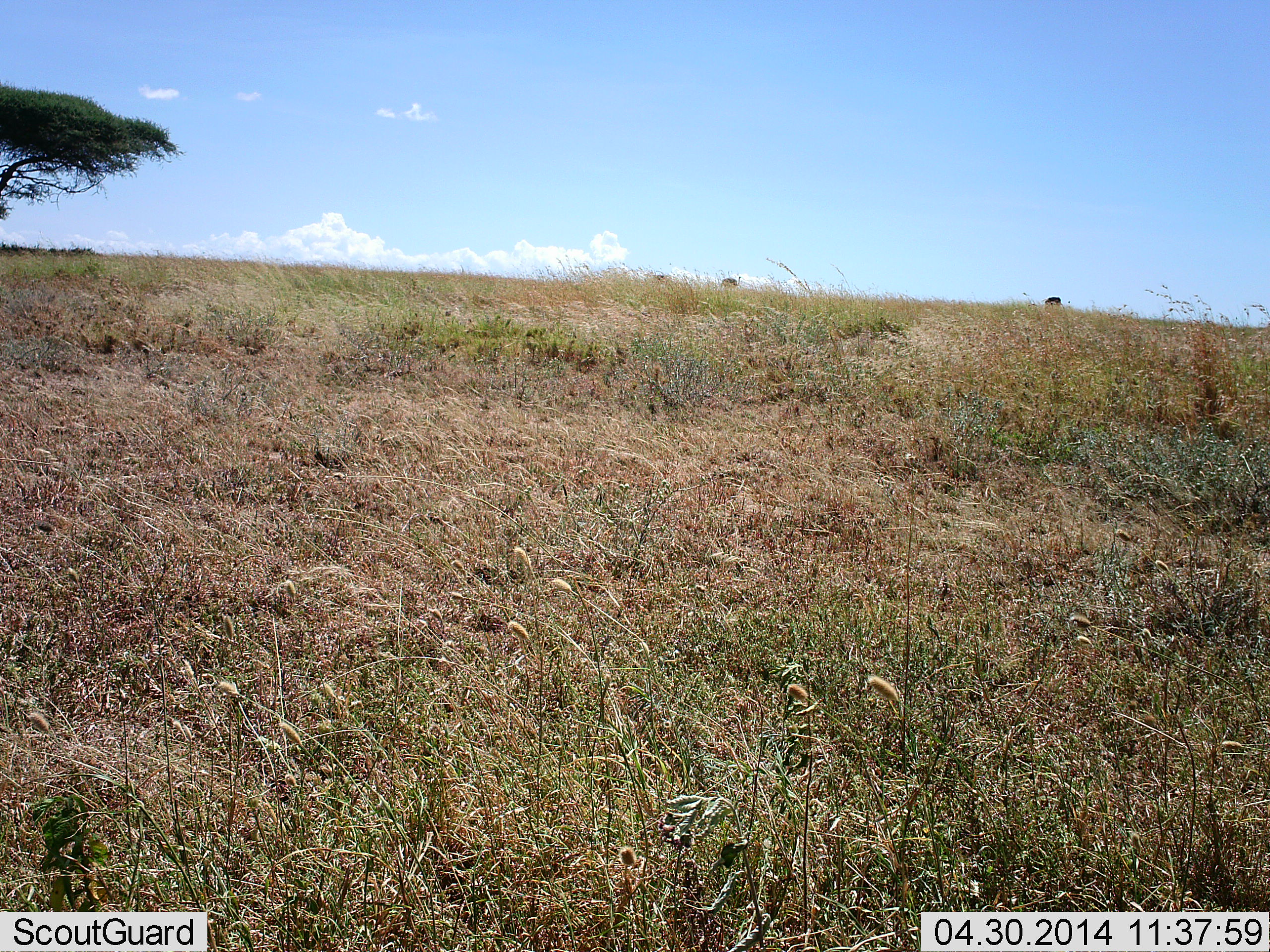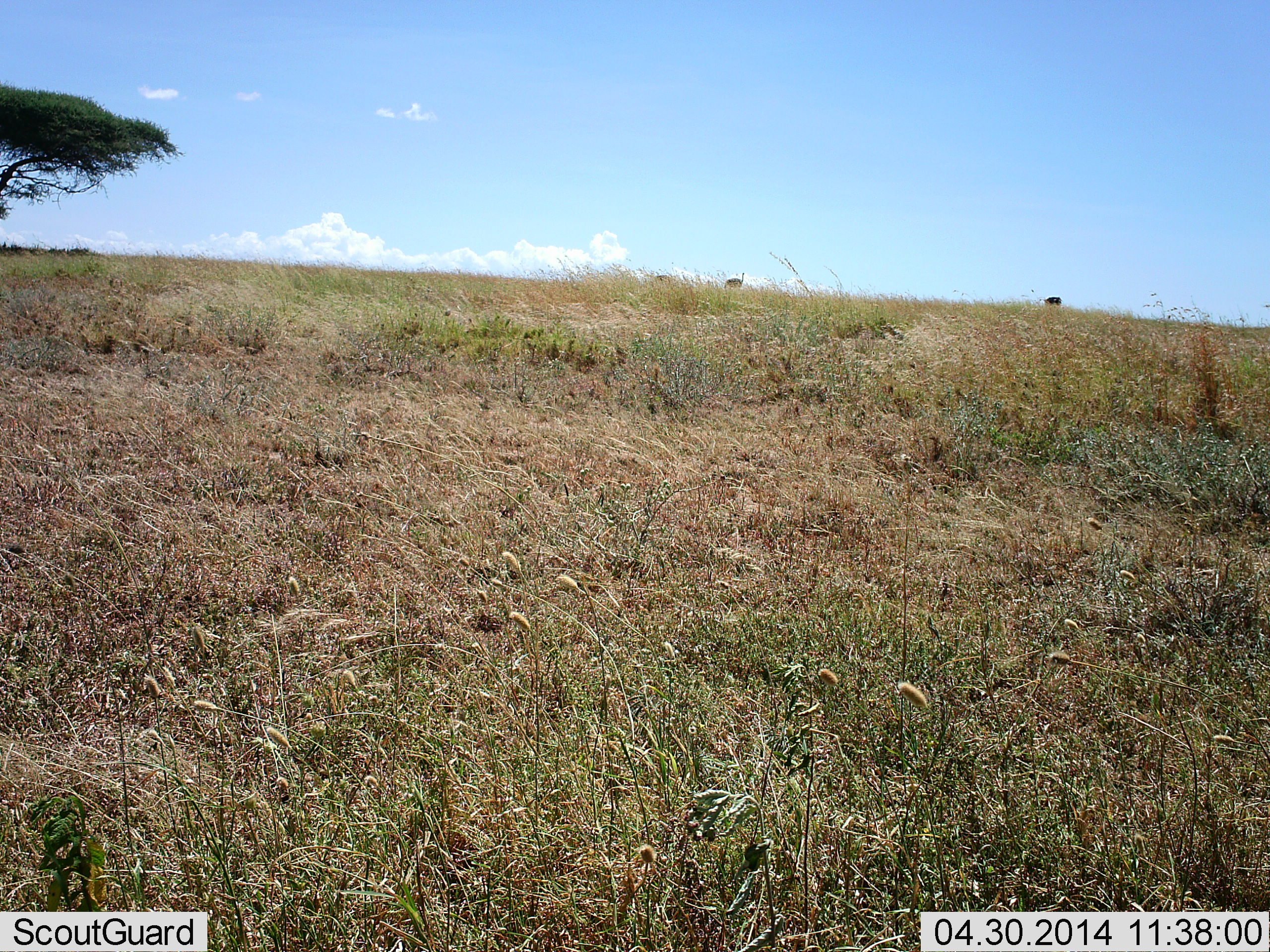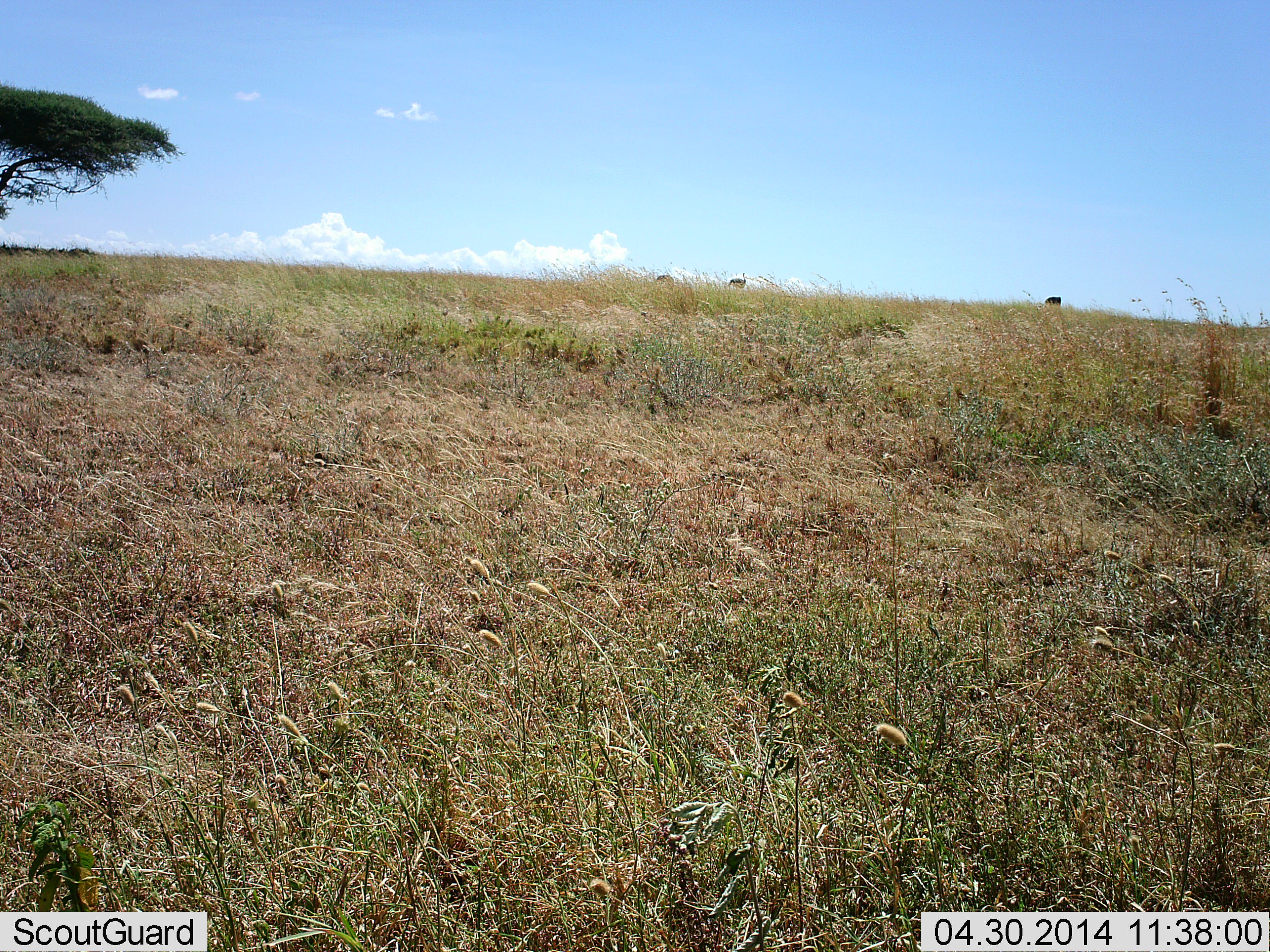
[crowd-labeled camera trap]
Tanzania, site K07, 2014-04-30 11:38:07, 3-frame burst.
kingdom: Animalia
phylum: Chordata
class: Aves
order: Struthioniformes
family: Struthionidae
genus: Struthio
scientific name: Struthio camelus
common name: ostrich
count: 2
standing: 67%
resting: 0%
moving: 67%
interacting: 0%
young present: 0%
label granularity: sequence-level